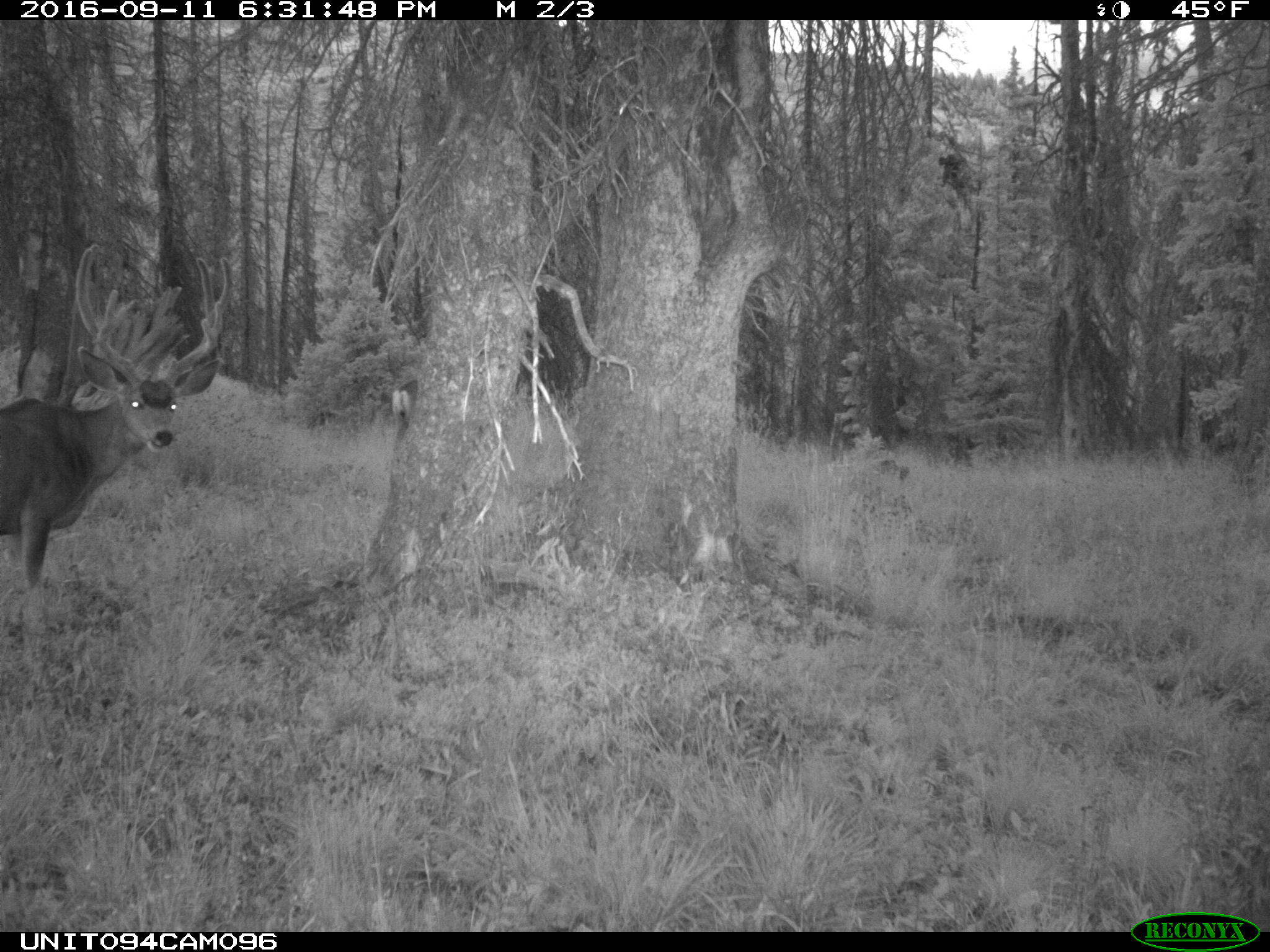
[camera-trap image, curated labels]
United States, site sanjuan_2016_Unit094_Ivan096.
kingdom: Animalia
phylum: Chordata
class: Mammalia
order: Artiodactyla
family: Cervidae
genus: Odocoileus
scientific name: Odocoileus hemionus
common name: mule deer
Odocoileus hemionus (mule deer).